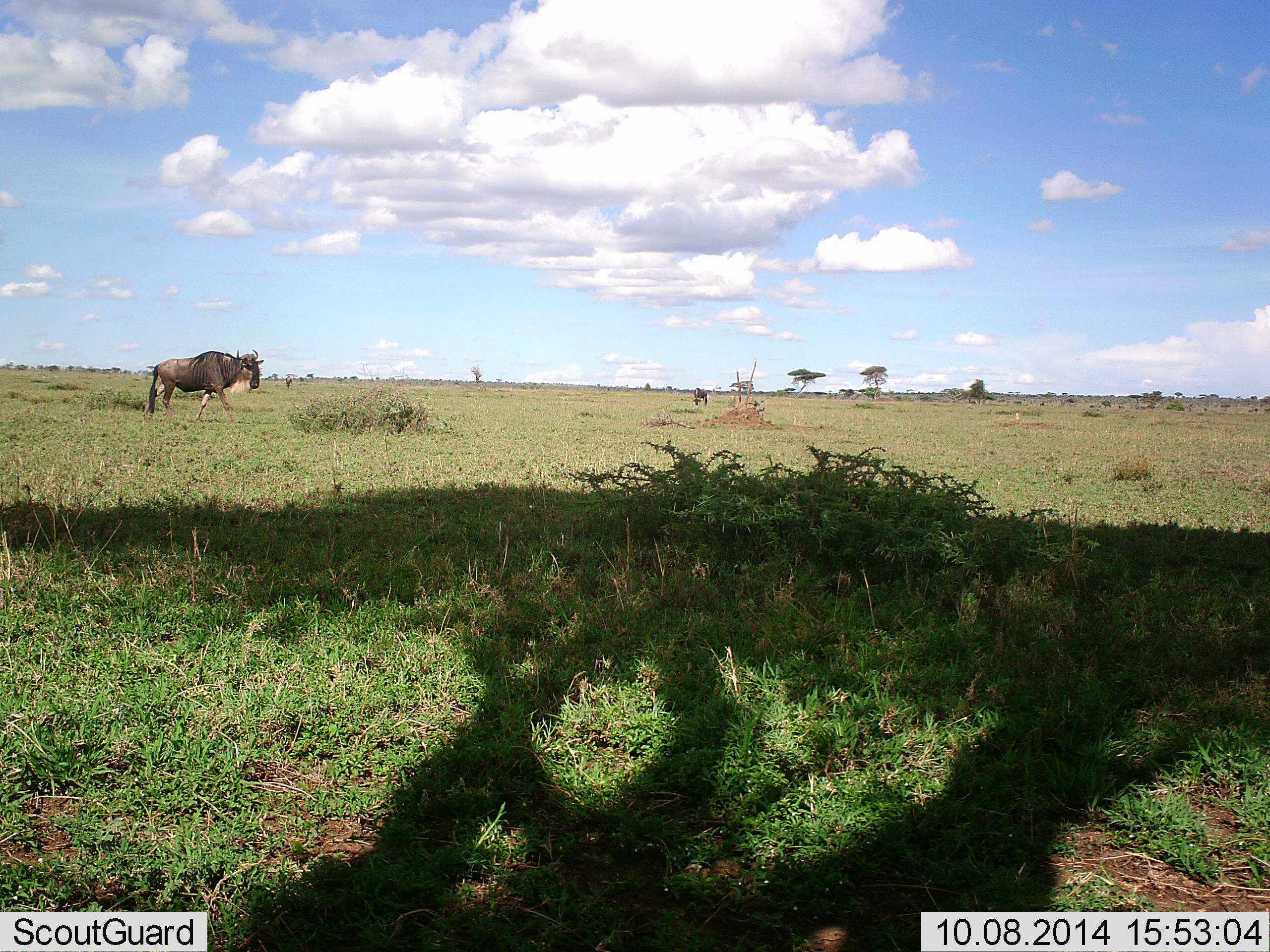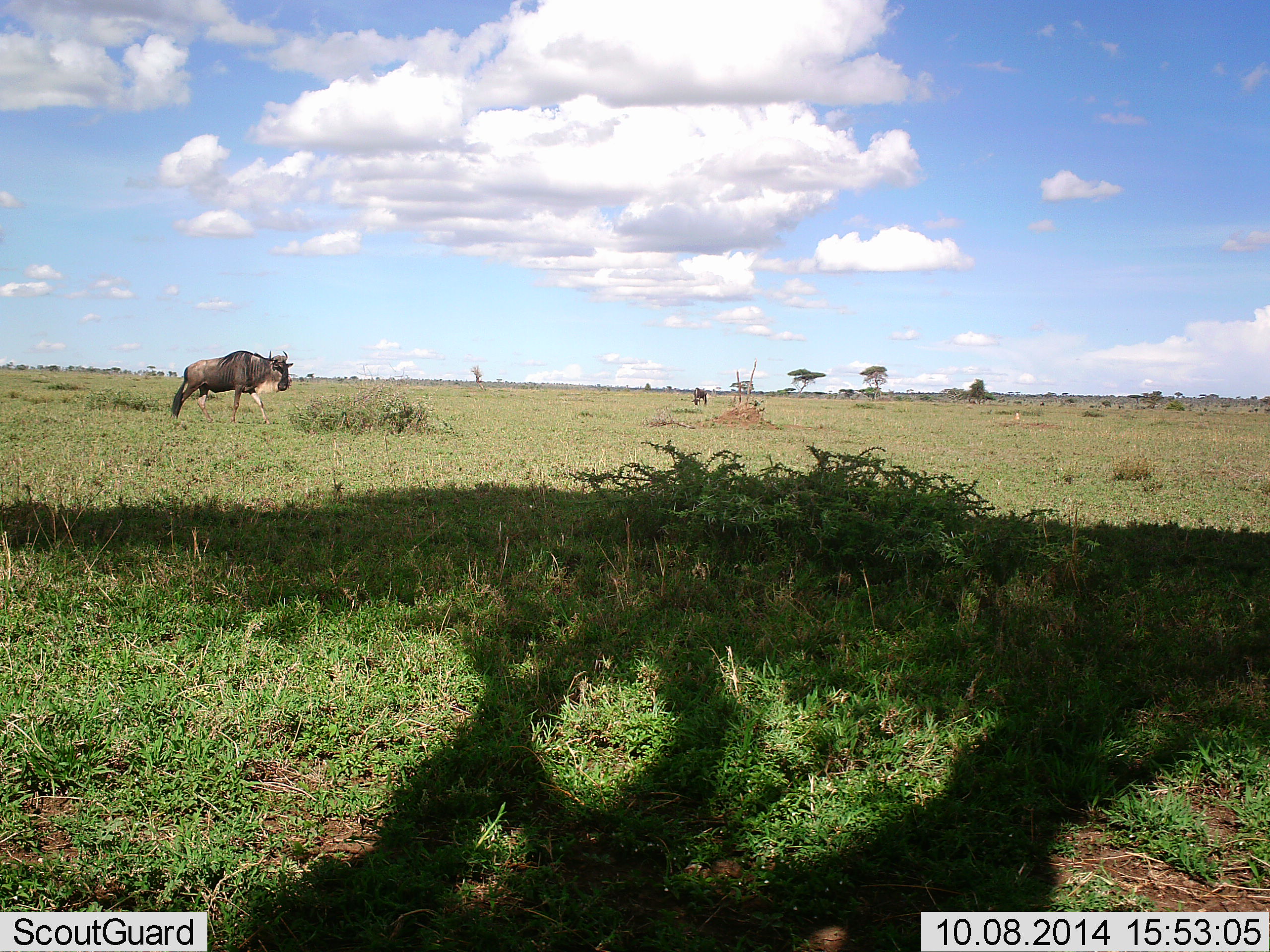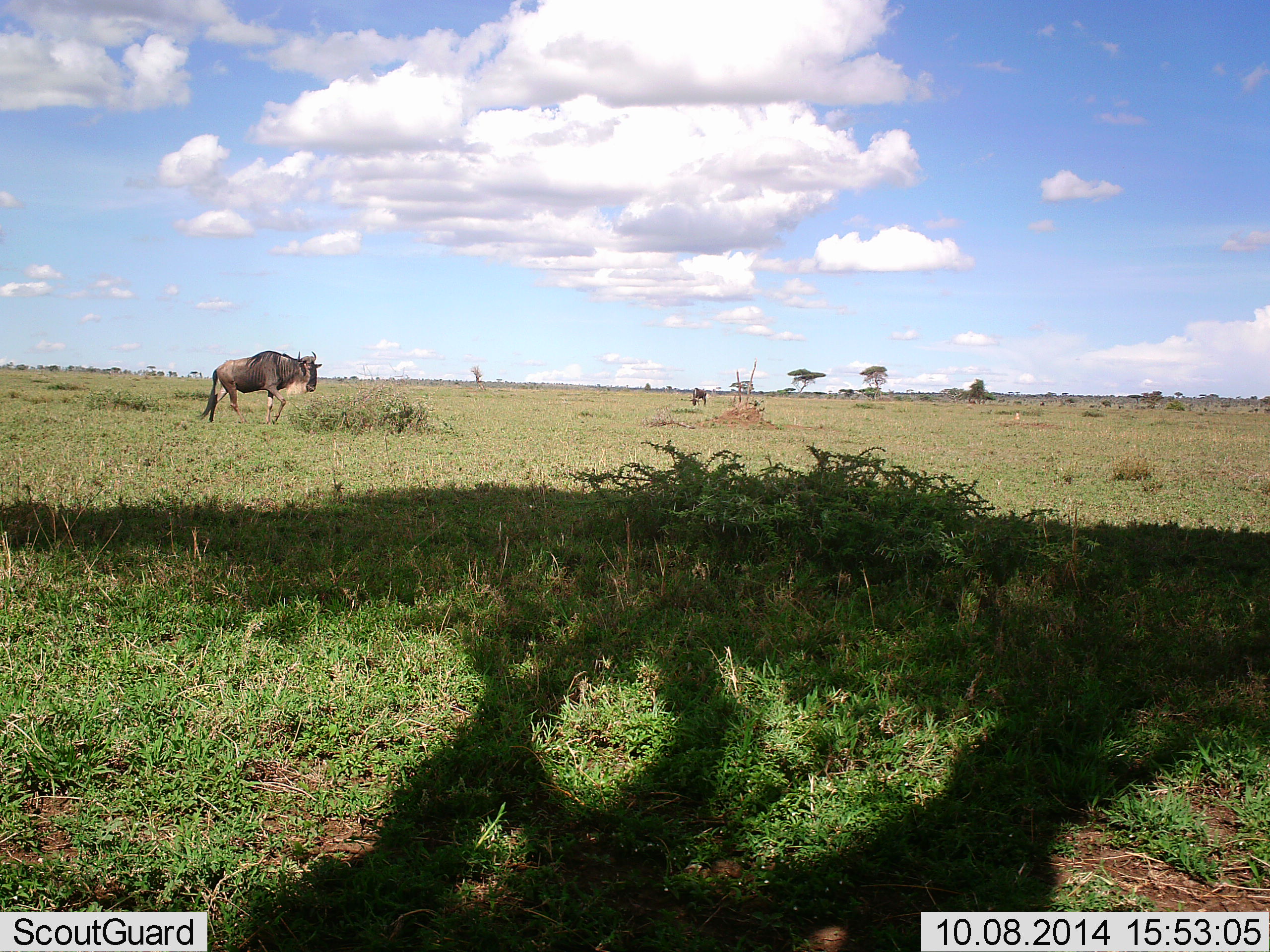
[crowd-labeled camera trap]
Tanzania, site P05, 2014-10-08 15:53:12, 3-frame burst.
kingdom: Animalia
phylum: Chordata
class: Mammalia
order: Artiodactyla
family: Bovidae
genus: Connochaetes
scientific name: Connochaetes taurinus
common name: blue wildebeest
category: wildebeest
Wildebeest (blue wildebeest) (Connochaetes taurinus), count 2. Behavior (volunteer vote fractions): standing 20%, resting 0%, moving 90%, interacting 0%. Young present (vote fraction): 0%. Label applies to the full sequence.